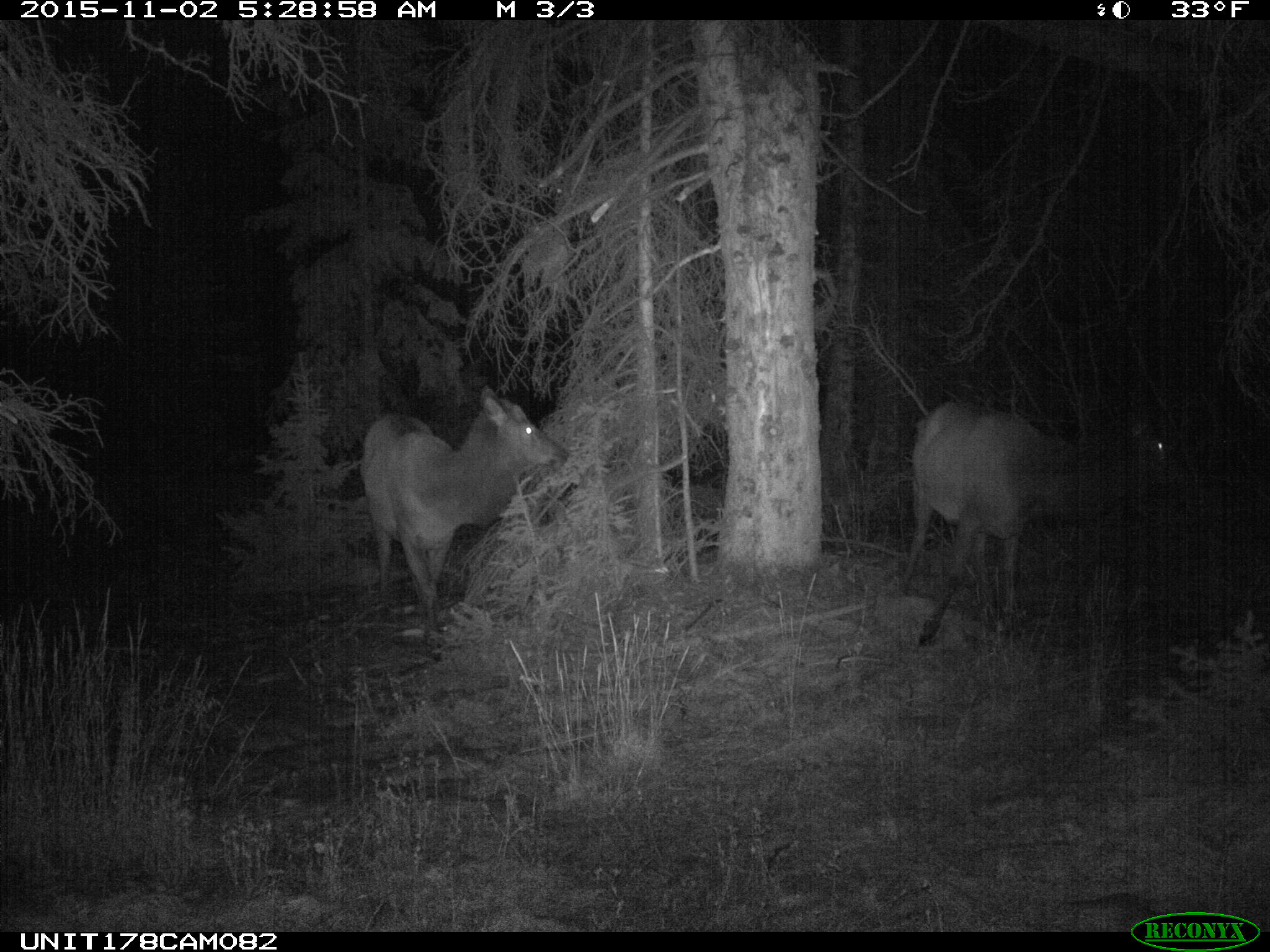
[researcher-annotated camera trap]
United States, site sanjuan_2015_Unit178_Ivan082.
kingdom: Animalia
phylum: Chordata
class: Mammalia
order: Artiodactyla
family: Cervidae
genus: Cervus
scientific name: Cervus elaphus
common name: red deer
Cervus elaphus (red deer).